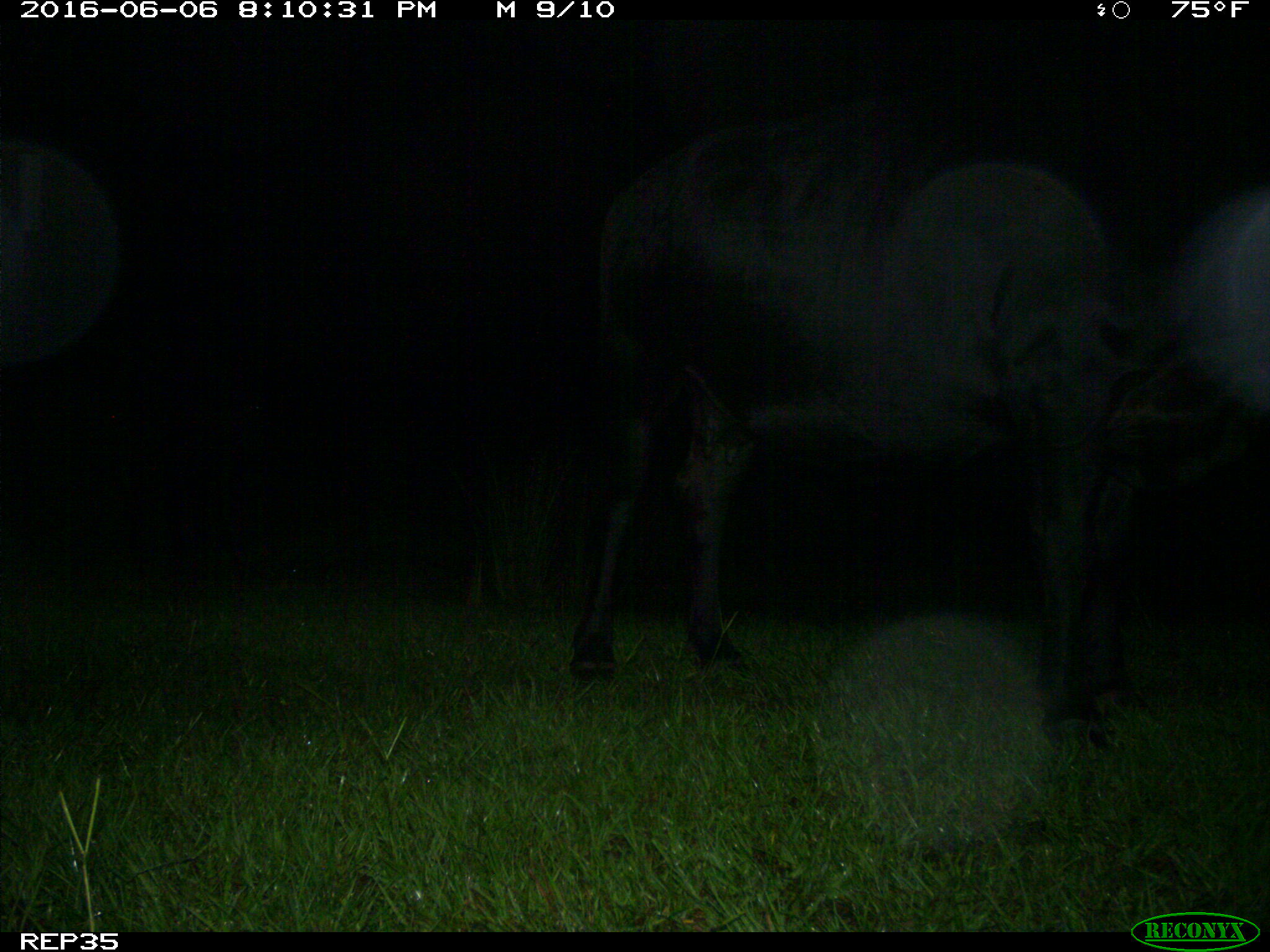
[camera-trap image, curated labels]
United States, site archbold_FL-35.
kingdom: Animalia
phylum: Chordata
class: Mammalia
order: Artiodactyla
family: Bovidae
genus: Bos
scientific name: Bos taurus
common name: domestic cow